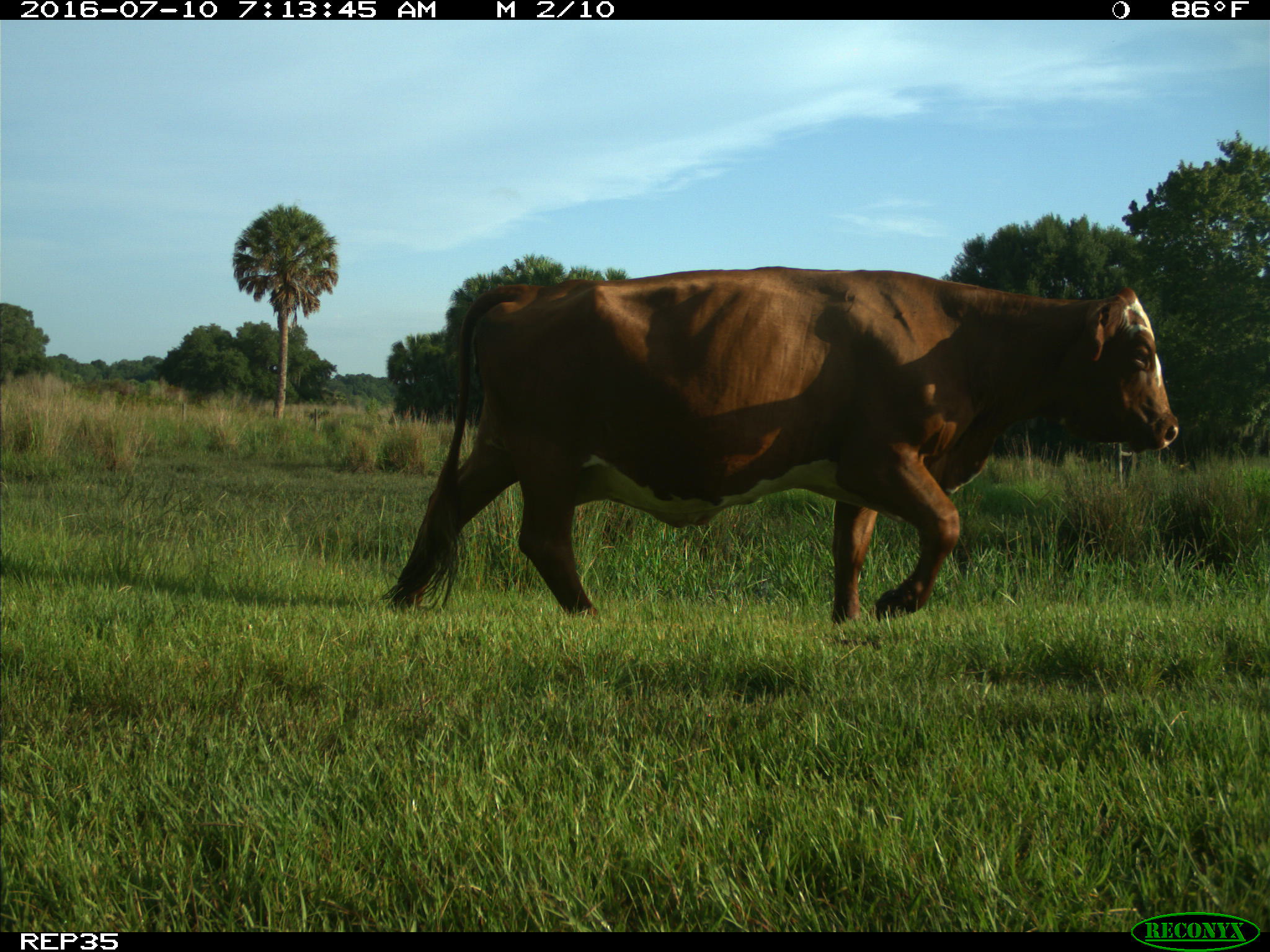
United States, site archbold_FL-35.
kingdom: Animalia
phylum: Chordata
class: Mammalia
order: Artiodactyla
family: Bovidae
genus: Bos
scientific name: Bos taurus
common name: domestic cow